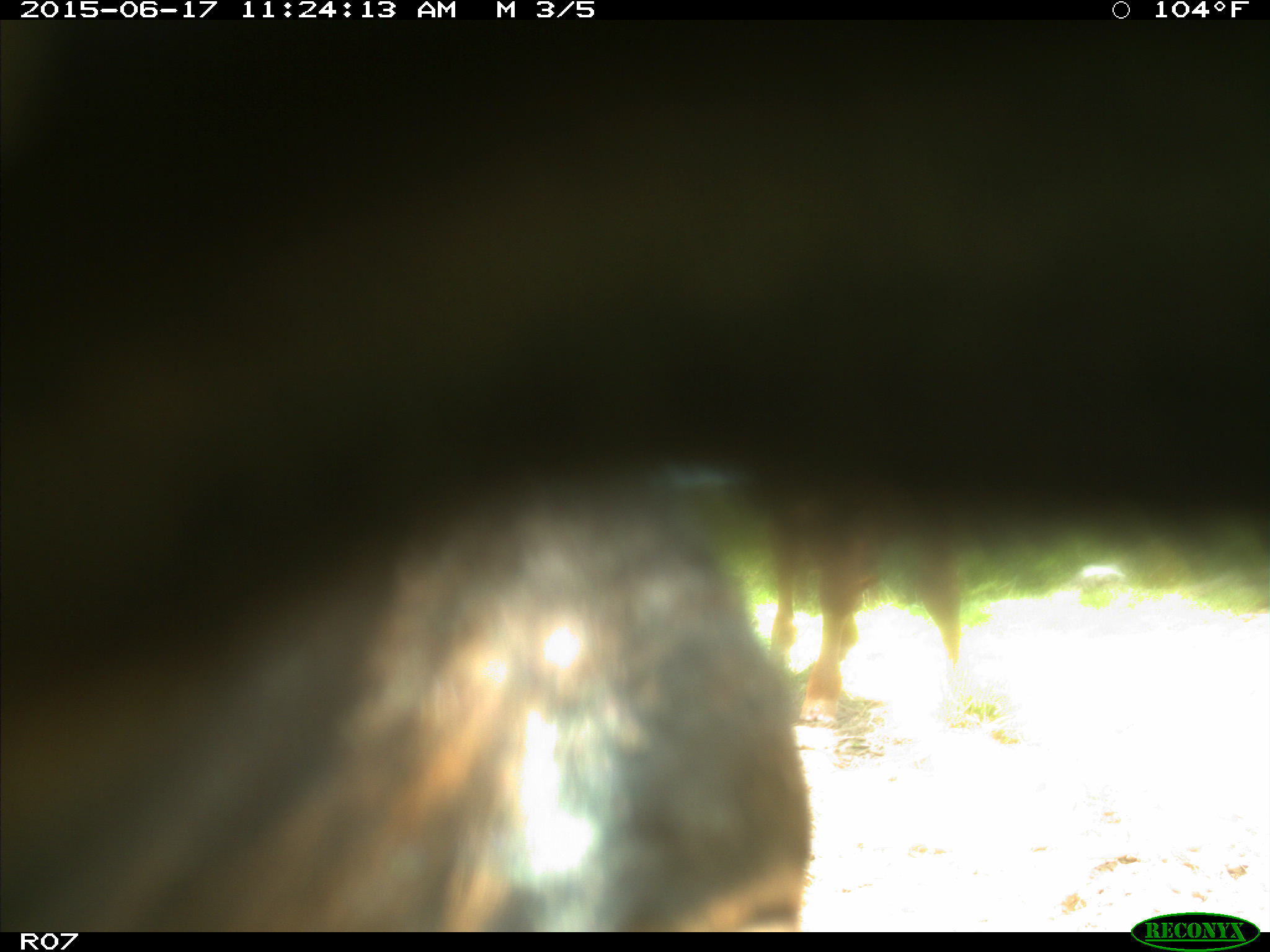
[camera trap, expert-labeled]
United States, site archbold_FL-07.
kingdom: Animalia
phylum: Chordata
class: Mammalia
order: Artiodactyla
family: Bovidae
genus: Bos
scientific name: Bos taurus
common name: domestic cow